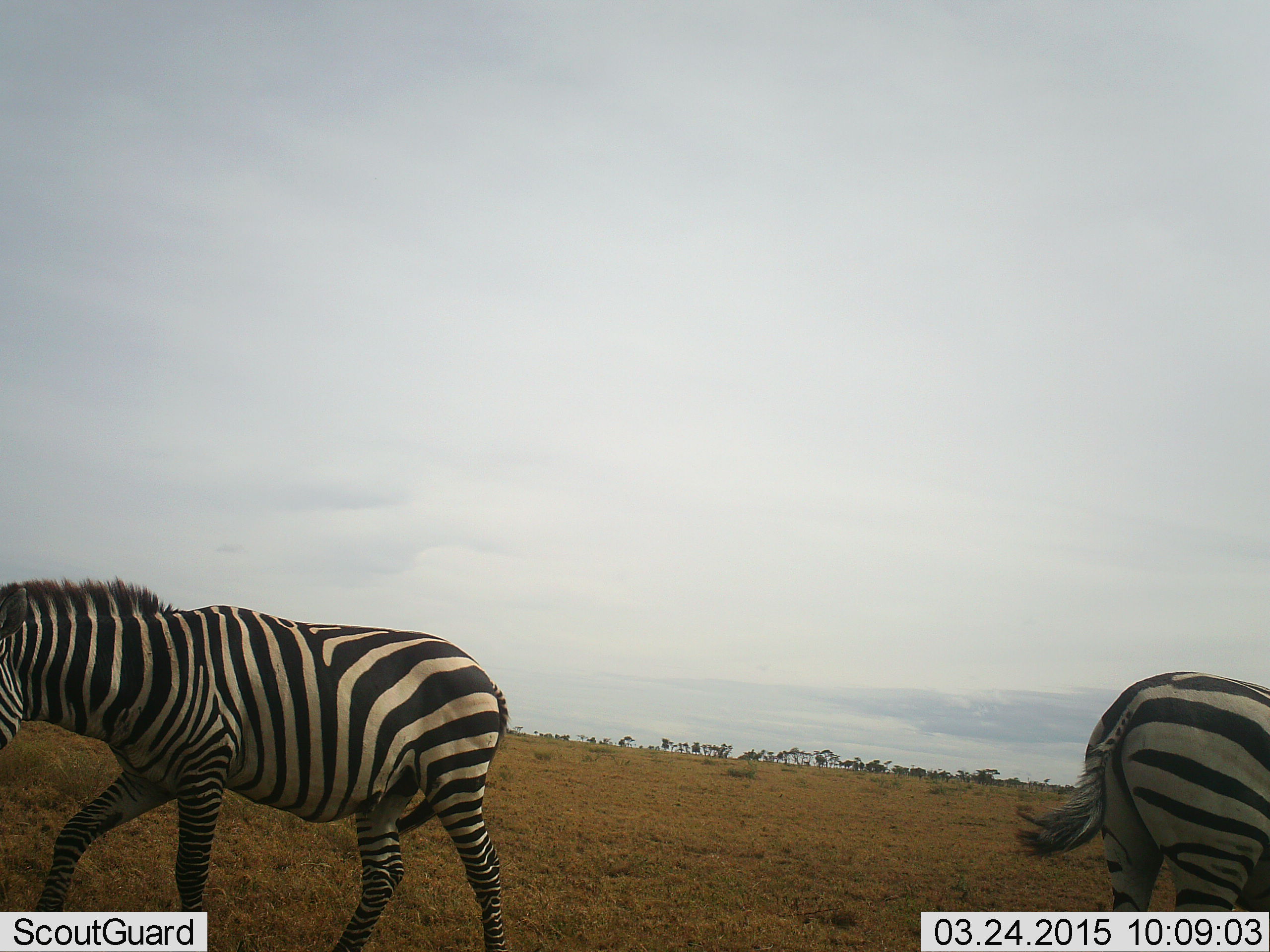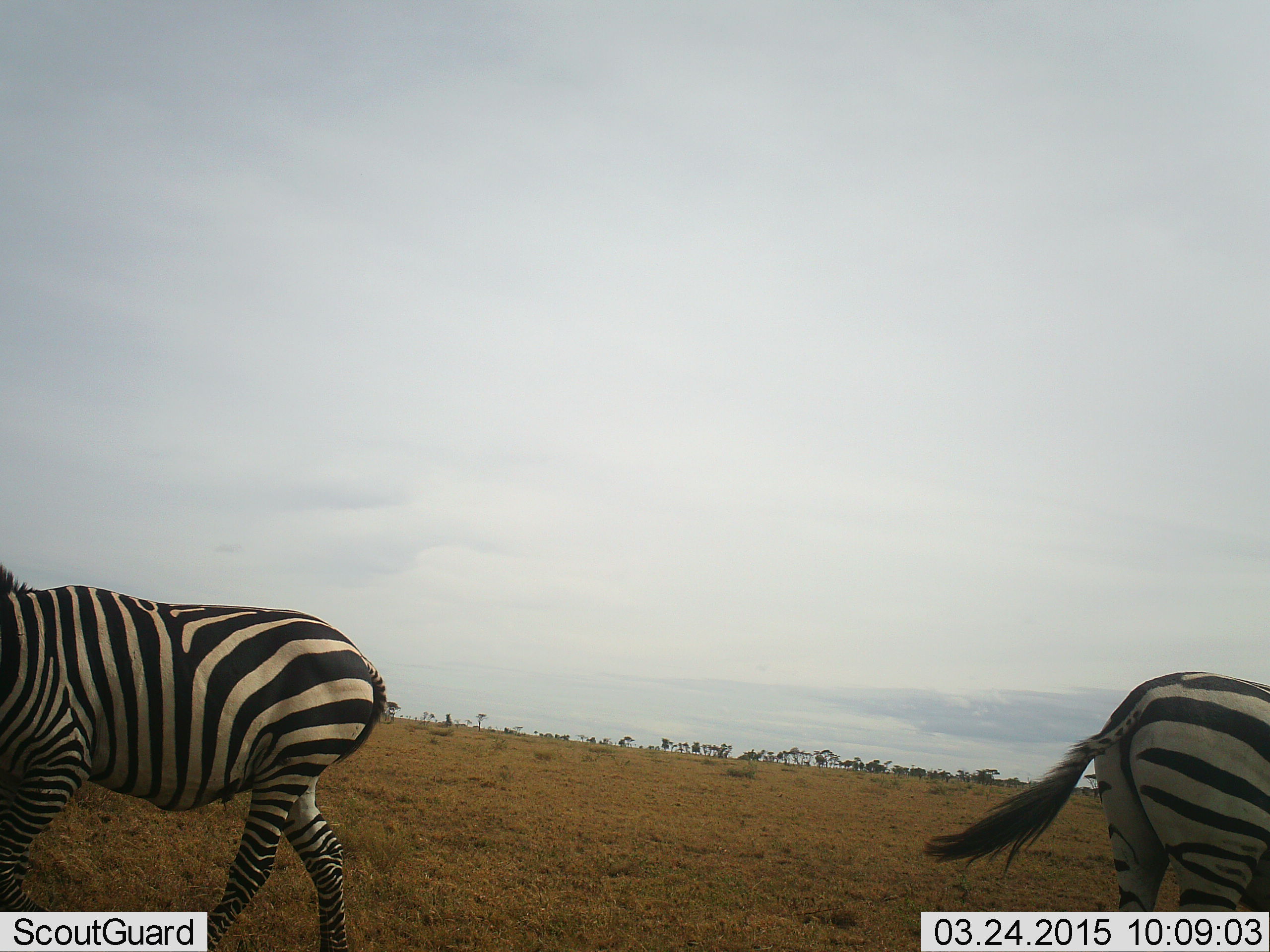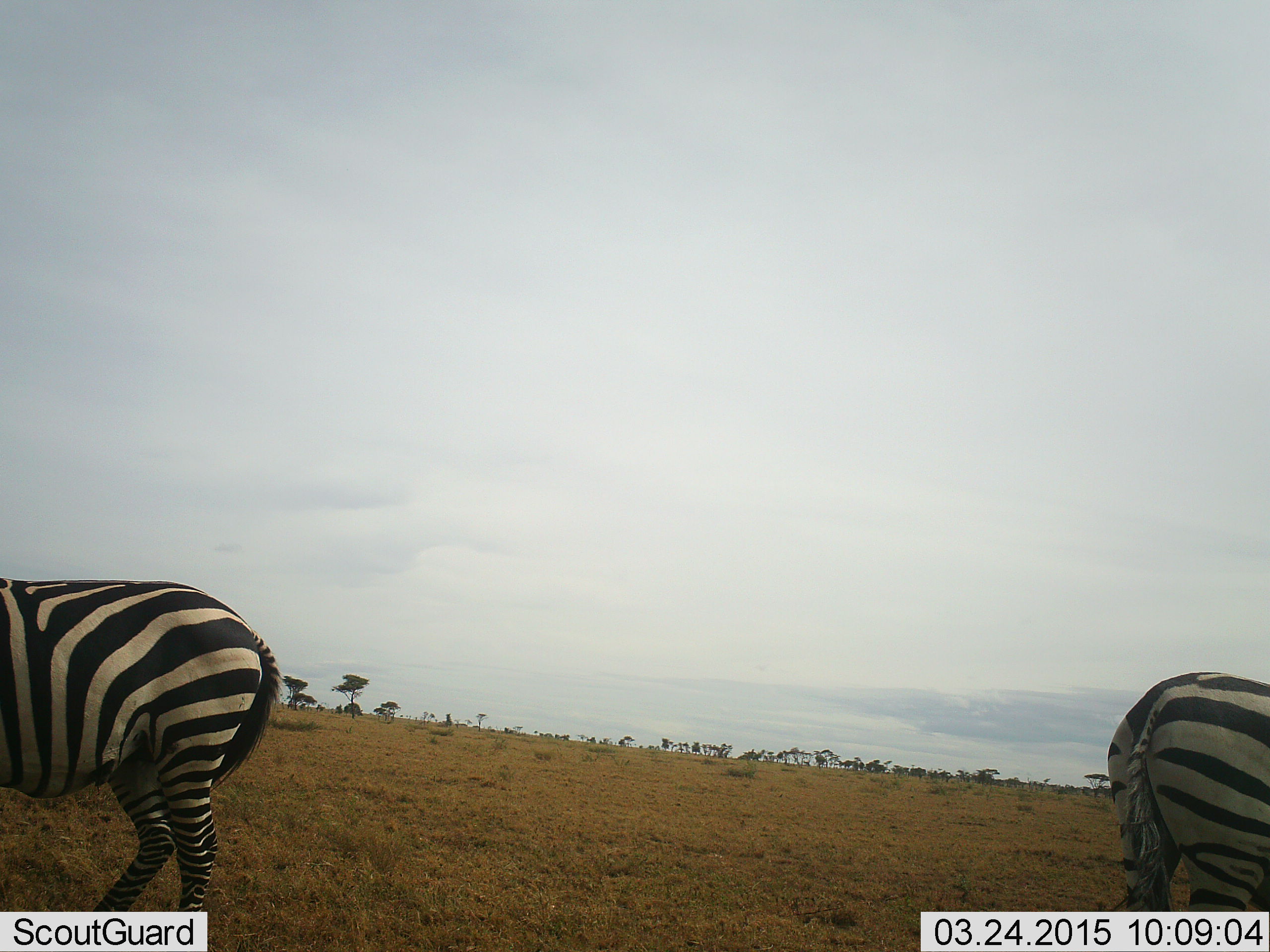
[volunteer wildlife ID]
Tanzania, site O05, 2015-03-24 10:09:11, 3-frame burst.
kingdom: Animalia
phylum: Chordata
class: Mammalia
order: Perissodactyla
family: Equidae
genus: Equus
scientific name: Equus quagga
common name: plains zebra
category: zebra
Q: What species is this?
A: Zebra (plains zebra) (Equus quagga).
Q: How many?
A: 2.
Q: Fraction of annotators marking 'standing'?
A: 40%.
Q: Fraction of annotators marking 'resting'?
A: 0%.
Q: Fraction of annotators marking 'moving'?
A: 80%.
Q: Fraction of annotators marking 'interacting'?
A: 10%.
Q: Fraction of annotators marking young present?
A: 0%.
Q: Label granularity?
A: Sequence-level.